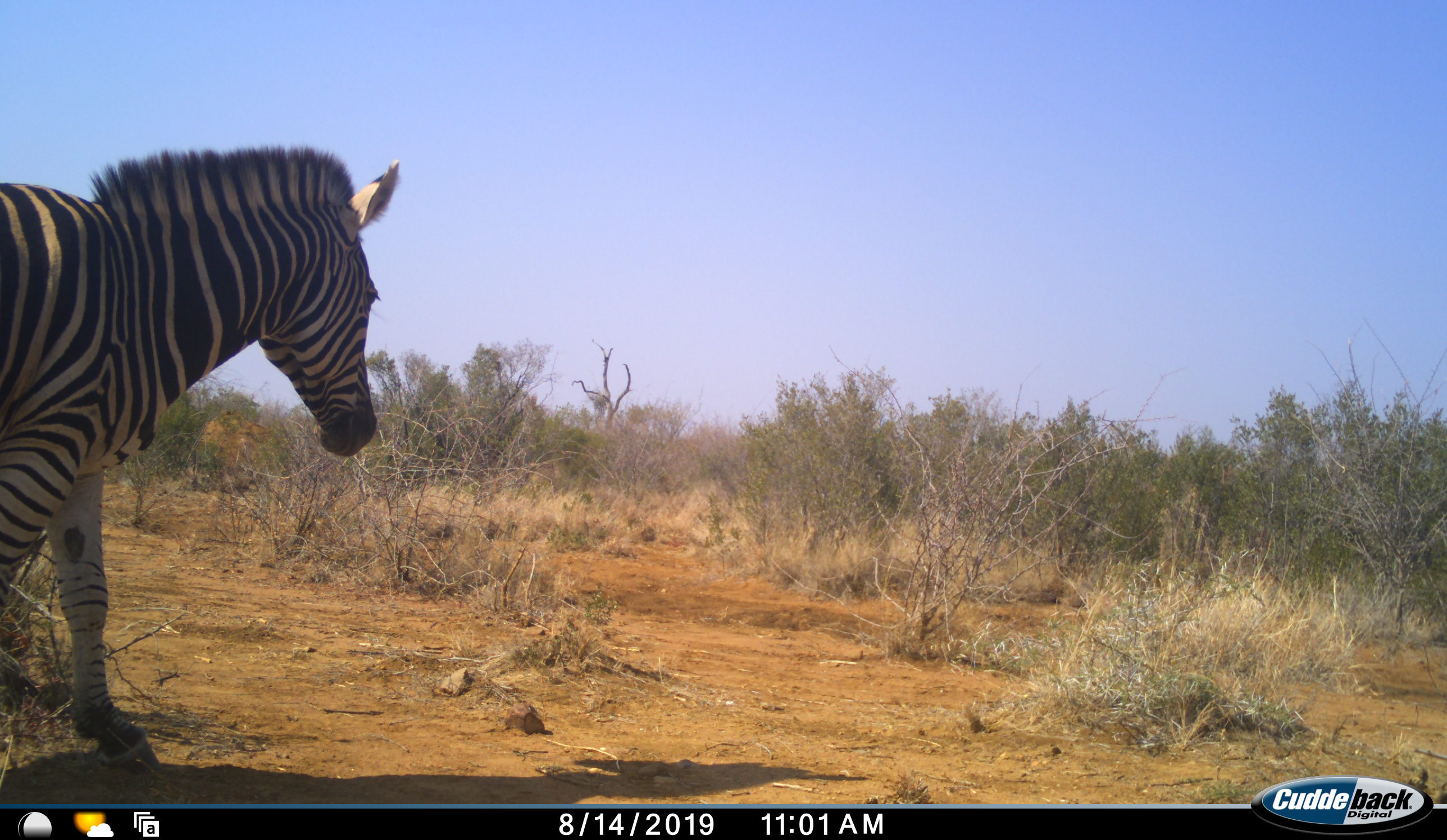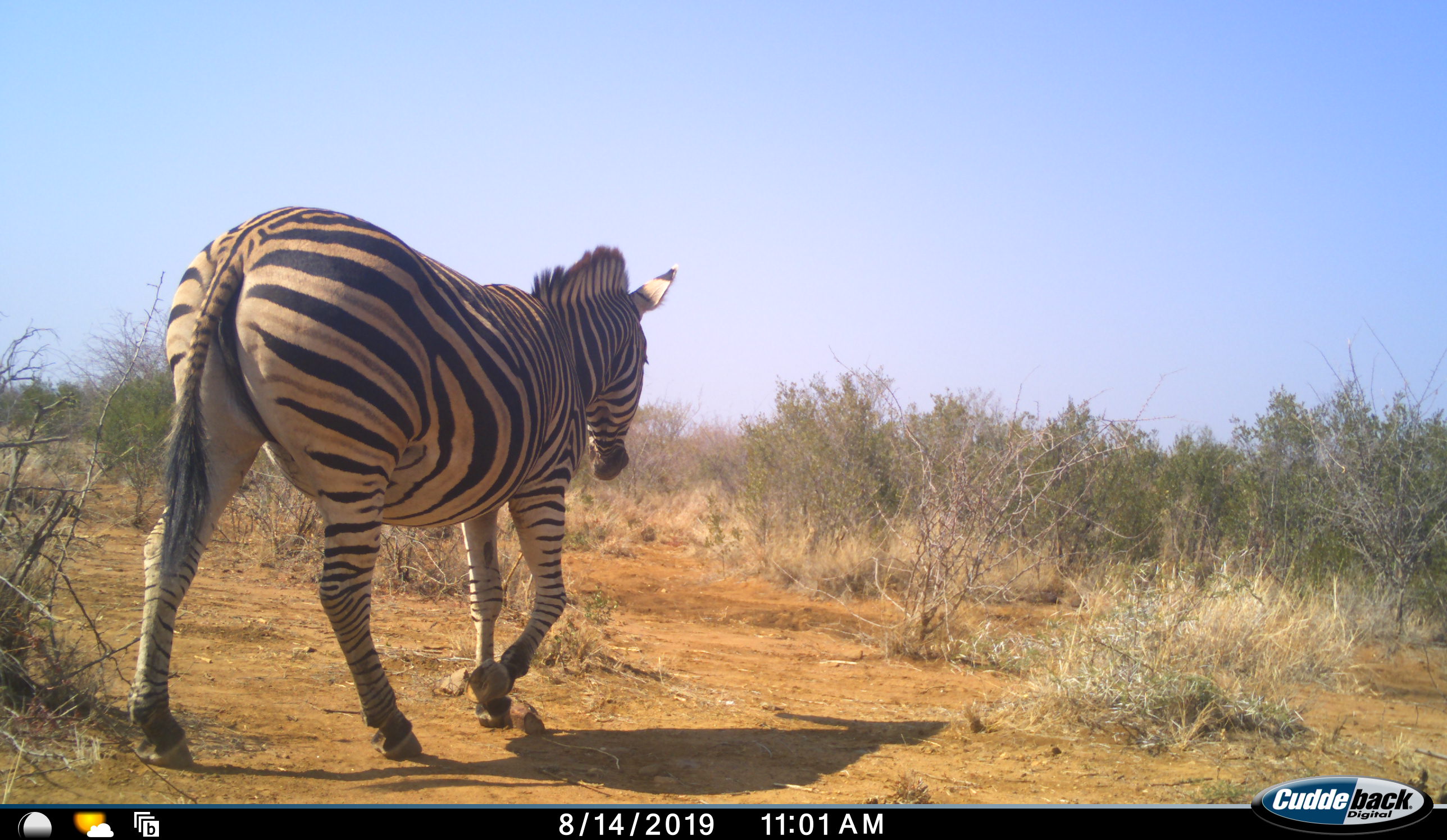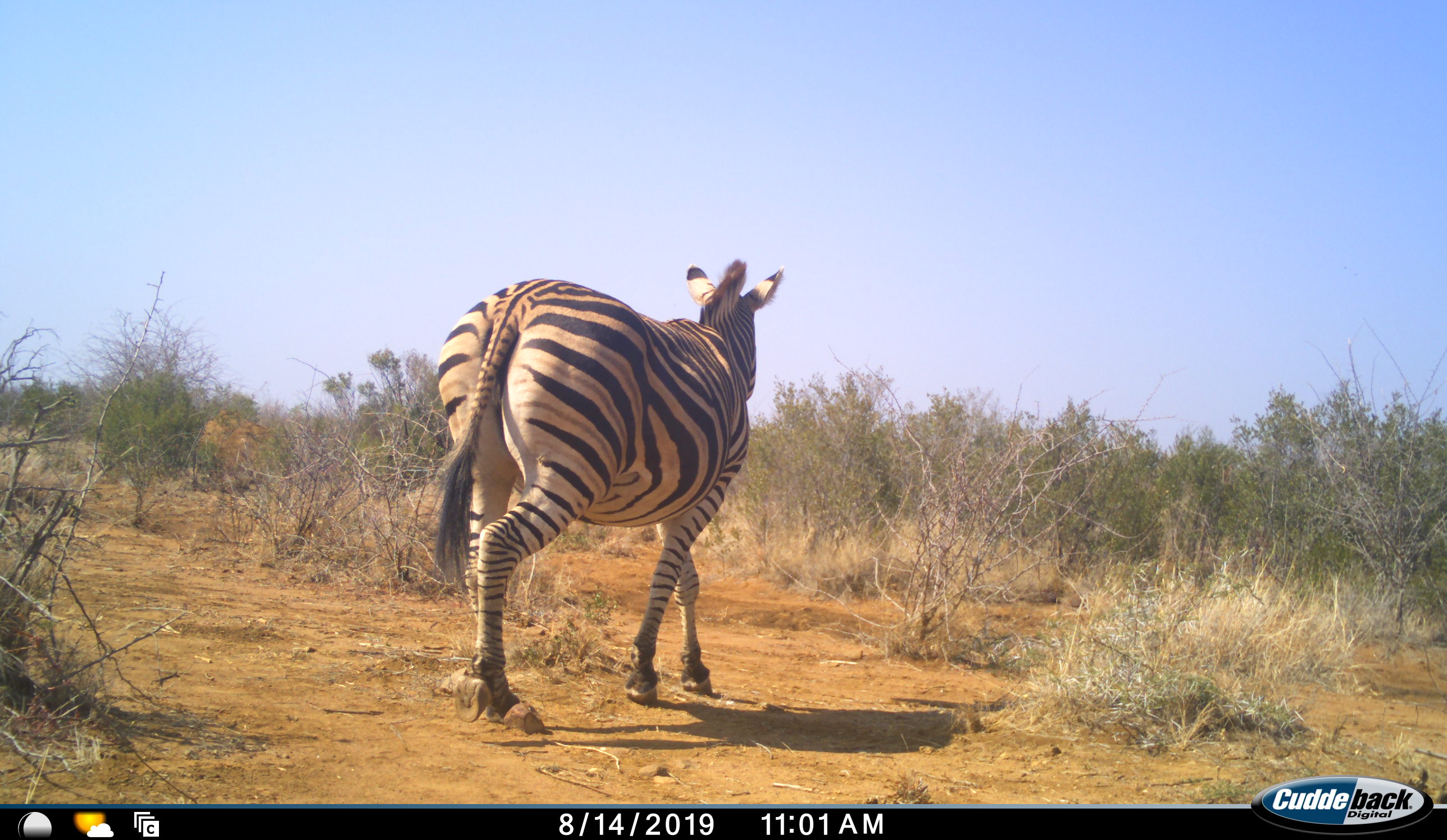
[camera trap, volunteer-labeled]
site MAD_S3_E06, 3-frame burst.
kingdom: Animalia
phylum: Chordata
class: Mammalia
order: Perissodactyla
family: Equidae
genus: Equus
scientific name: Equus quagga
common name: plains zebra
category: zebraplains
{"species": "zebraplains (plains zebra) (Equus quagga)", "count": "1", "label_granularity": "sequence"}